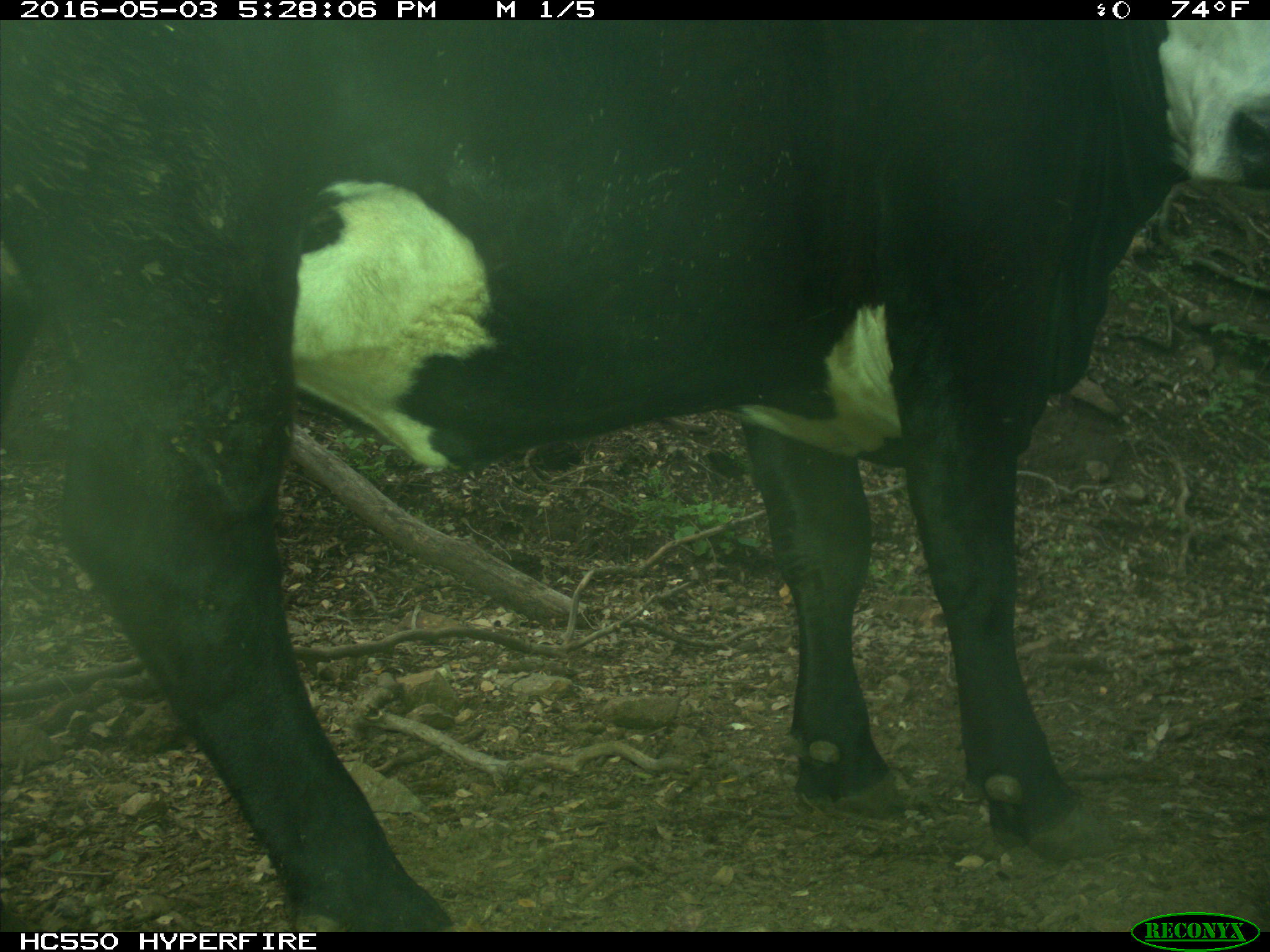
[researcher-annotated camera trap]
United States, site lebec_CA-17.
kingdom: Animalia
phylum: Chordata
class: Mammalia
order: Artiodactyla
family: Bovidae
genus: Bos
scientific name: Bos taurus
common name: domestic cow